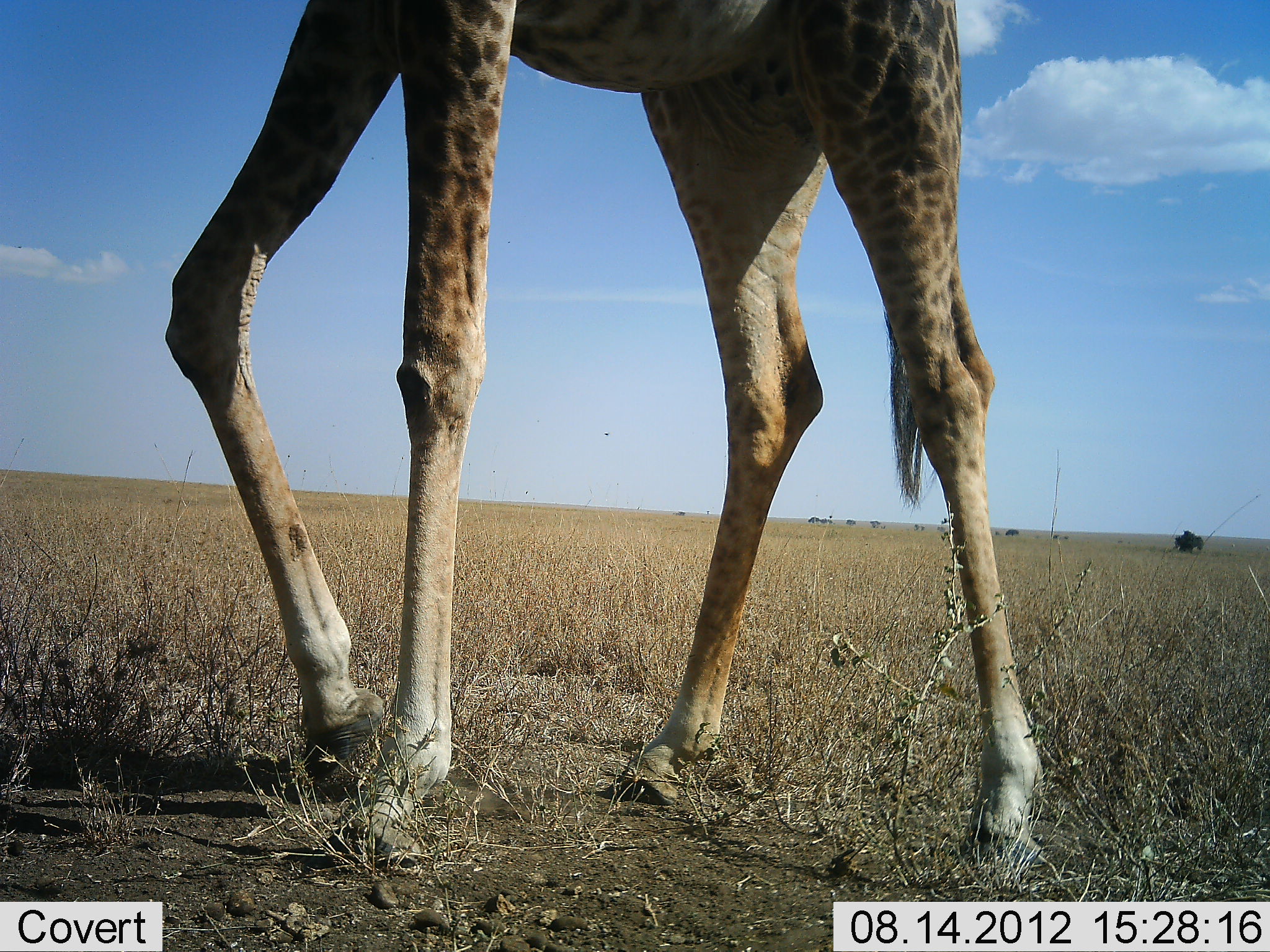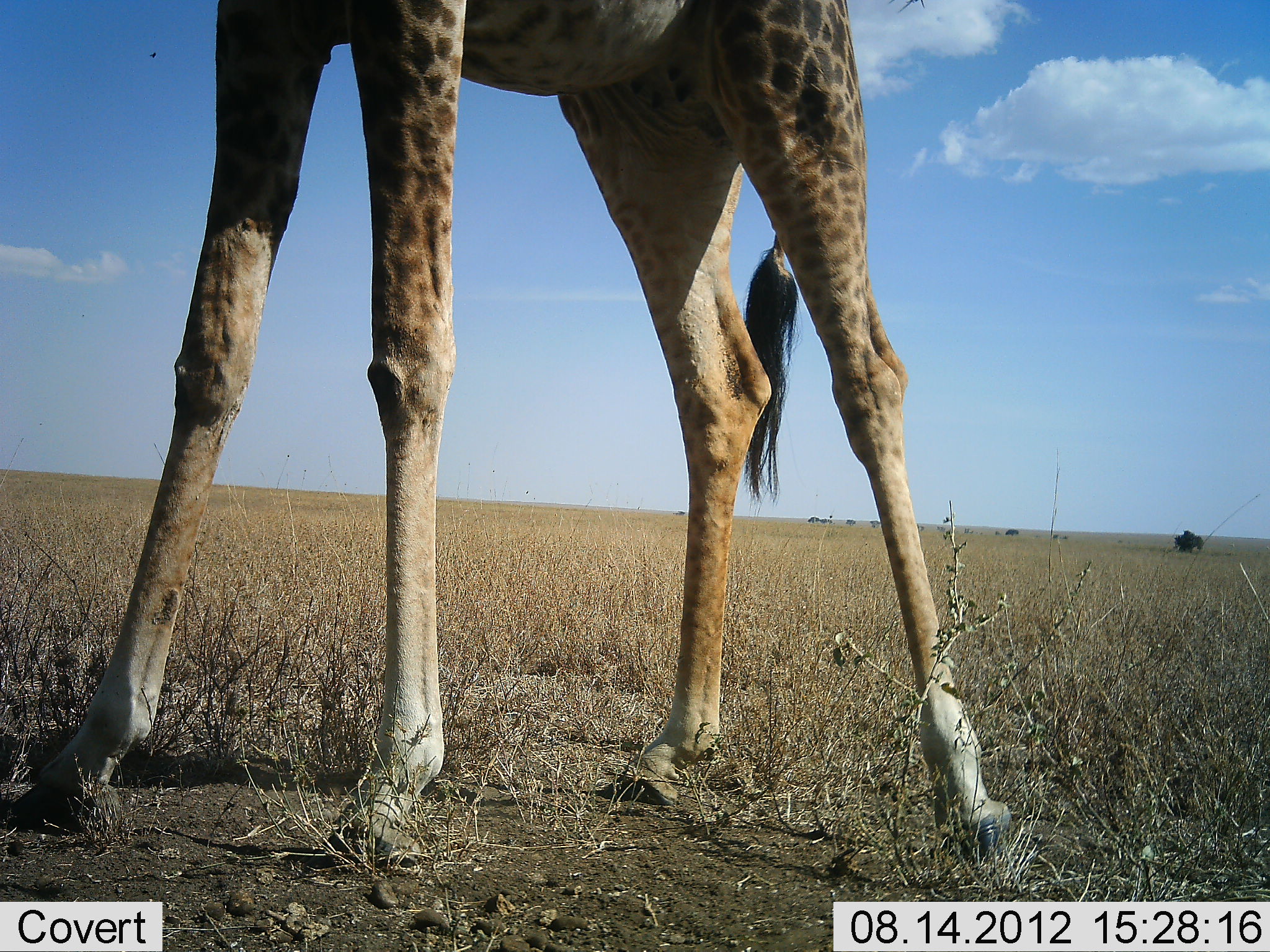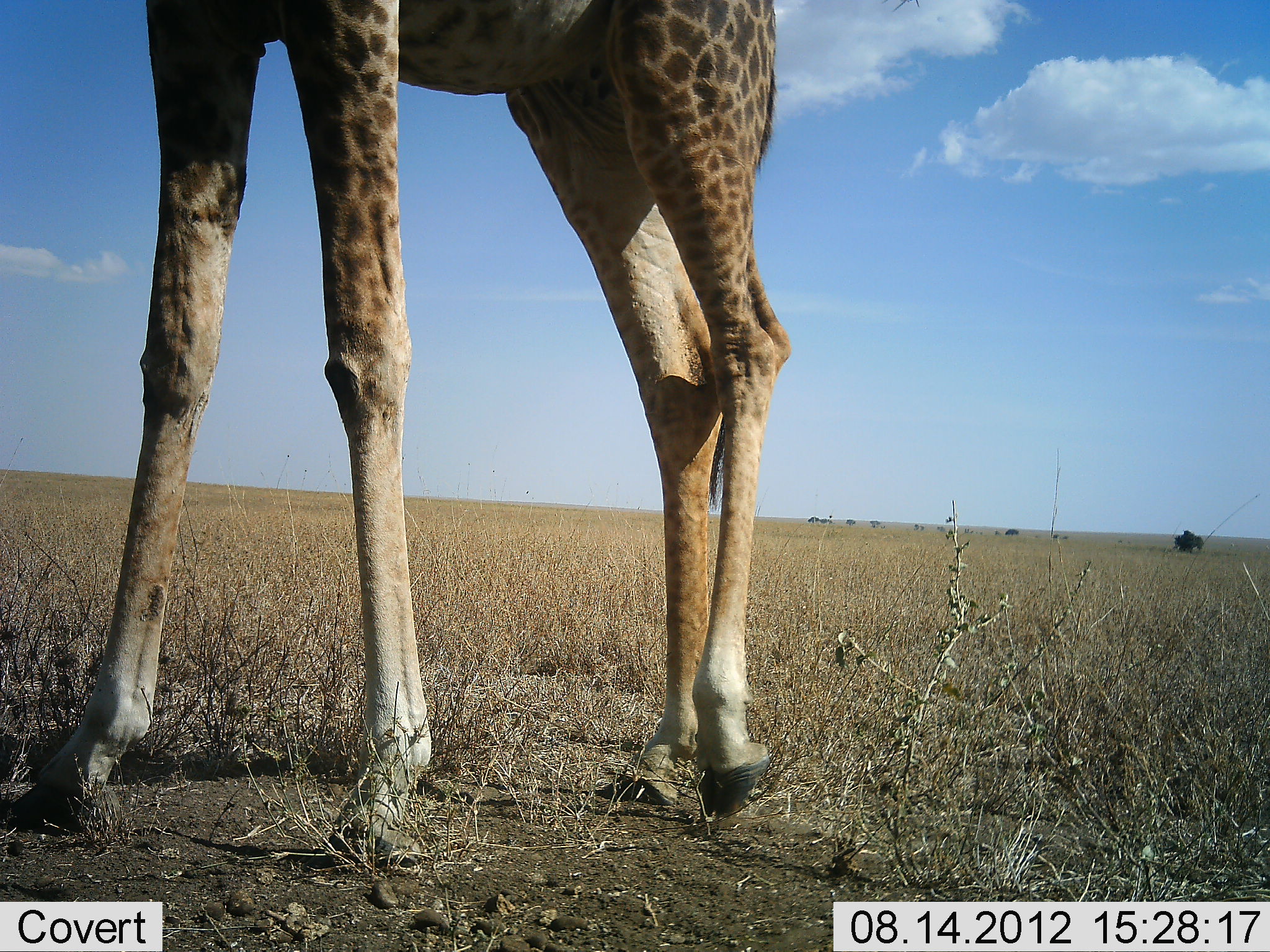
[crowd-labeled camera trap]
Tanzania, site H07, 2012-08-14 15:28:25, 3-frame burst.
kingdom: Animalia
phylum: Chordata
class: Mammalia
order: Artiodactyla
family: Giraffidae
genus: Giraffa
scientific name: Giraffa camelopardalis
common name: giraffe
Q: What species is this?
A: Giraffe (Giraffa camelopardalis).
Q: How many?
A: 1.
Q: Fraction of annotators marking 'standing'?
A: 60%.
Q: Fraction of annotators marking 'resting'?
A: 0%.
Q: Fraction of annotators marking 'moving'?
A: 40%.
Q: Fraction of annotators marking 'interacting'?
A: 0%.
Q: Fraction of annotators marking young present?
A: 0%.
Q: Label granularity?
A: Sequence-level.